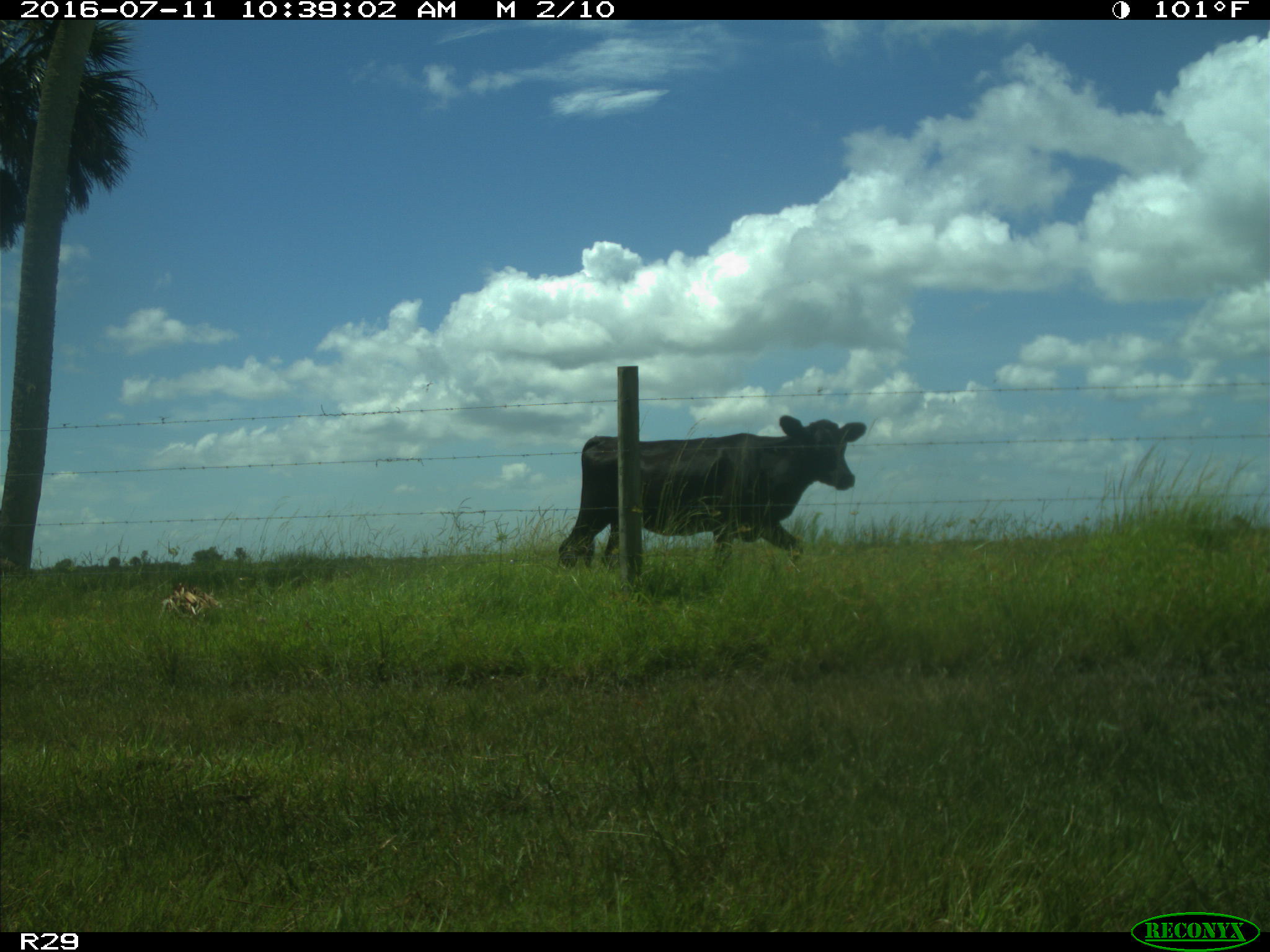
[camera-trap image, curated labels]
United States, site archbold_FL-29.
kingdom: Animalia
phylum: Chordata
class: Mammalia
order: Artiodactyla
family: Bovidae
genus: Bos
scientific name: Bos taurus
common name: domestic cow